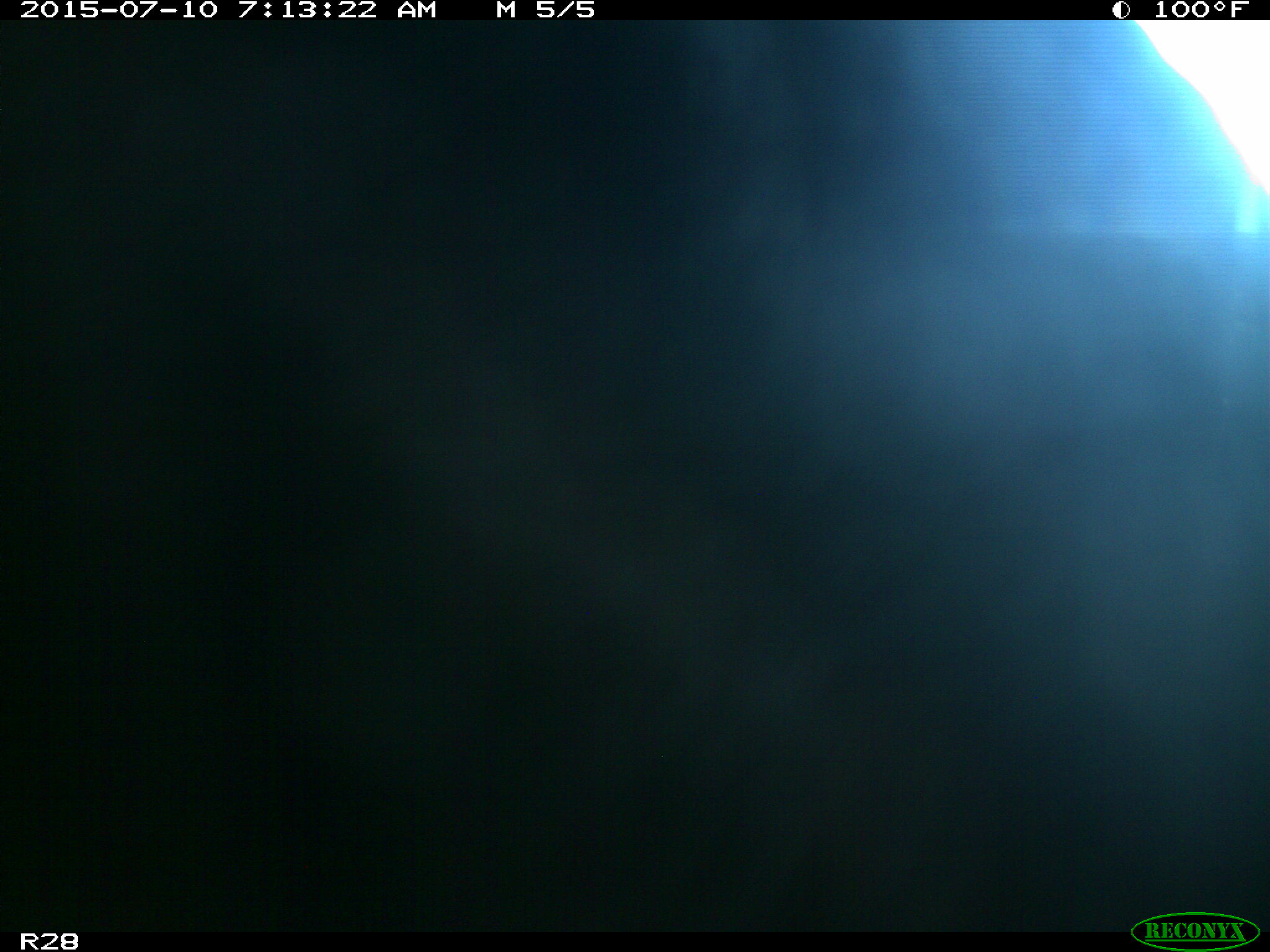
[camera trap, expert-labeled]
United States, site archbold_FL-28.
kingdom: Animalia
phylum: Chordata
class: Mammalia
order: Artiodactyla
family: Bovidae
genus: Bos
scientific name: Bos taurus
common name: domestic cow